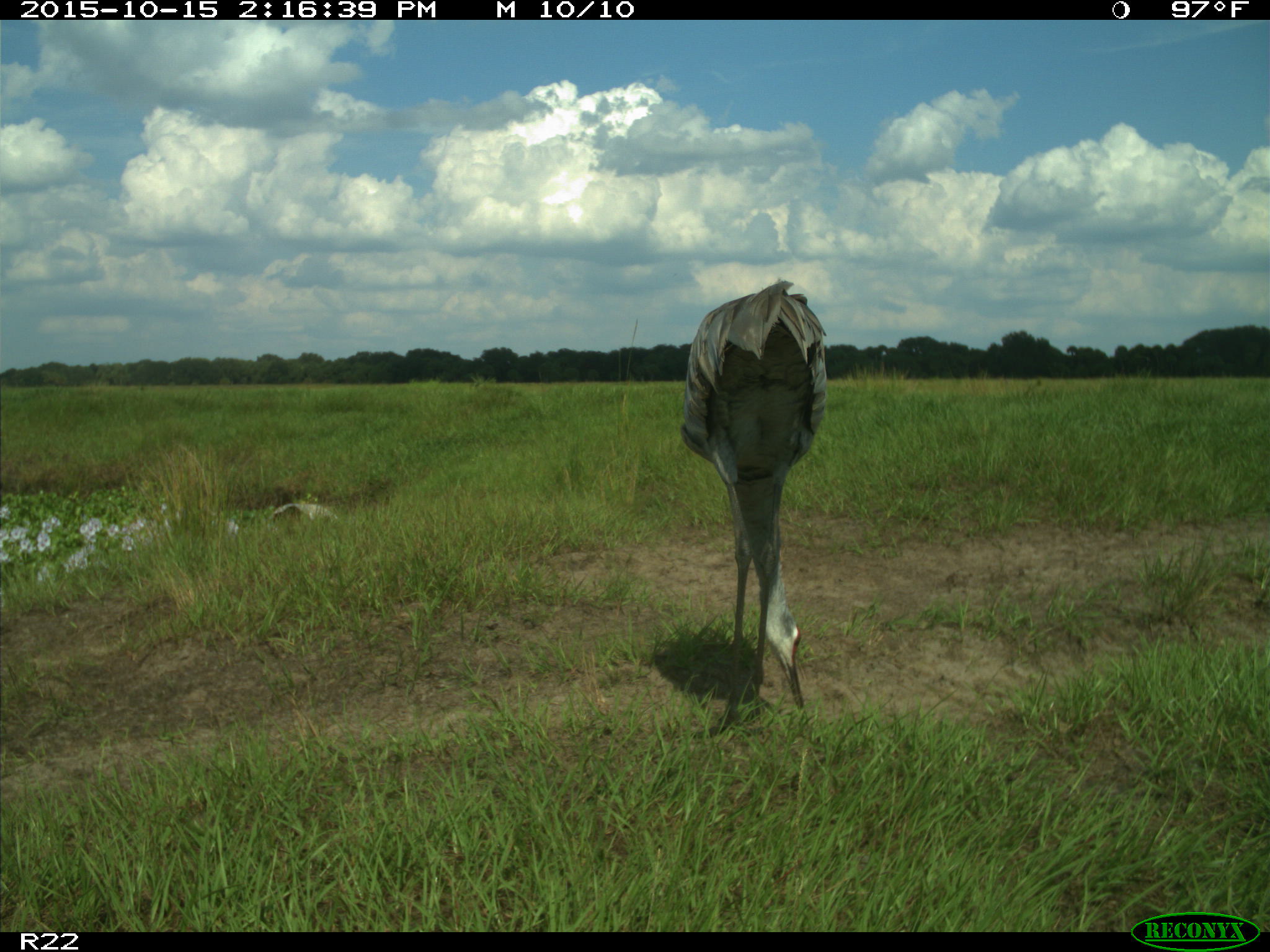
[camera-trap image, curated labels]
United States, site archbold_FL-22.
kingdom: Animalia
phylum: Chordata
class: Aves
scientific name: Aves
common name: birds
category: unidentified bird